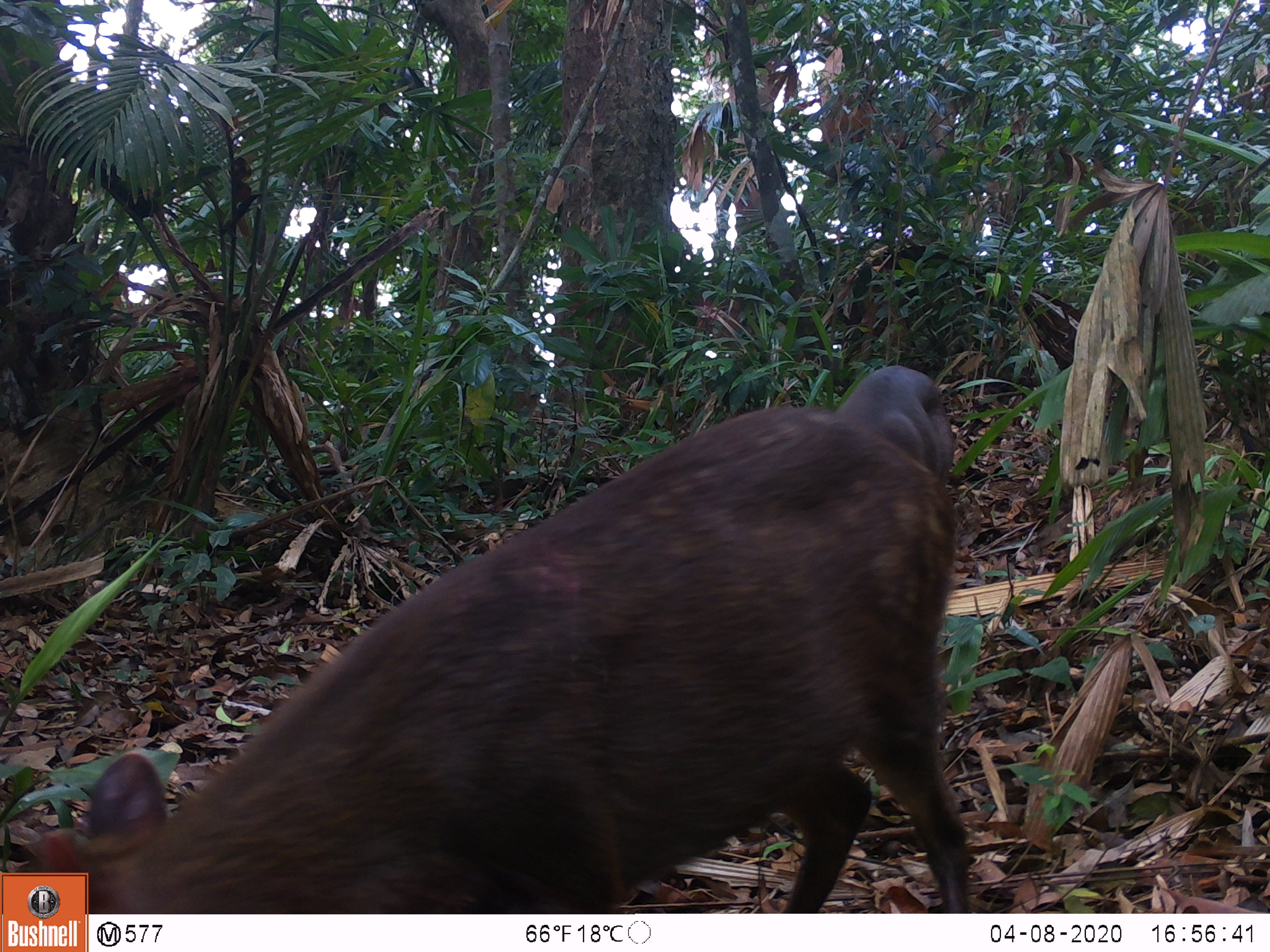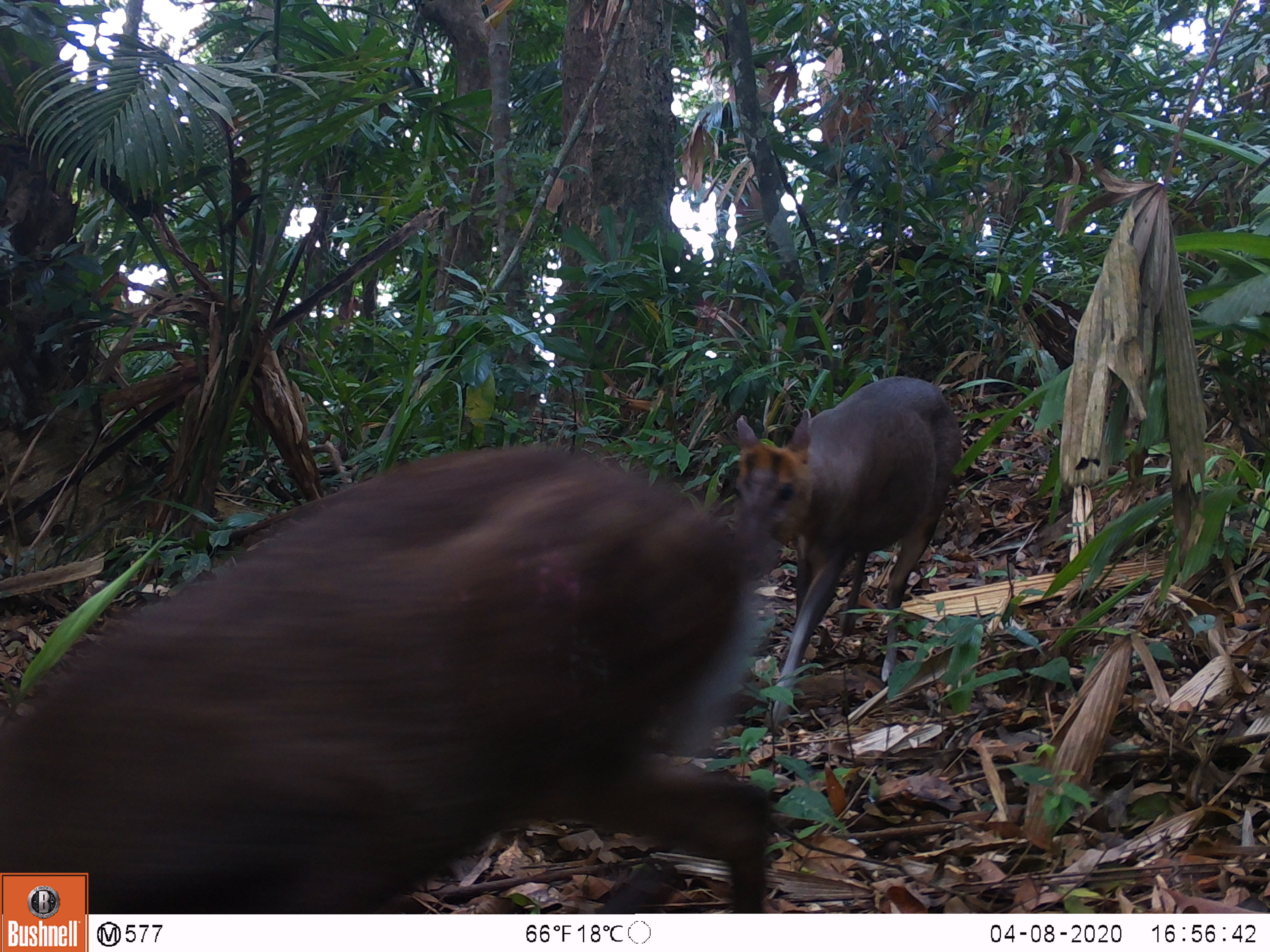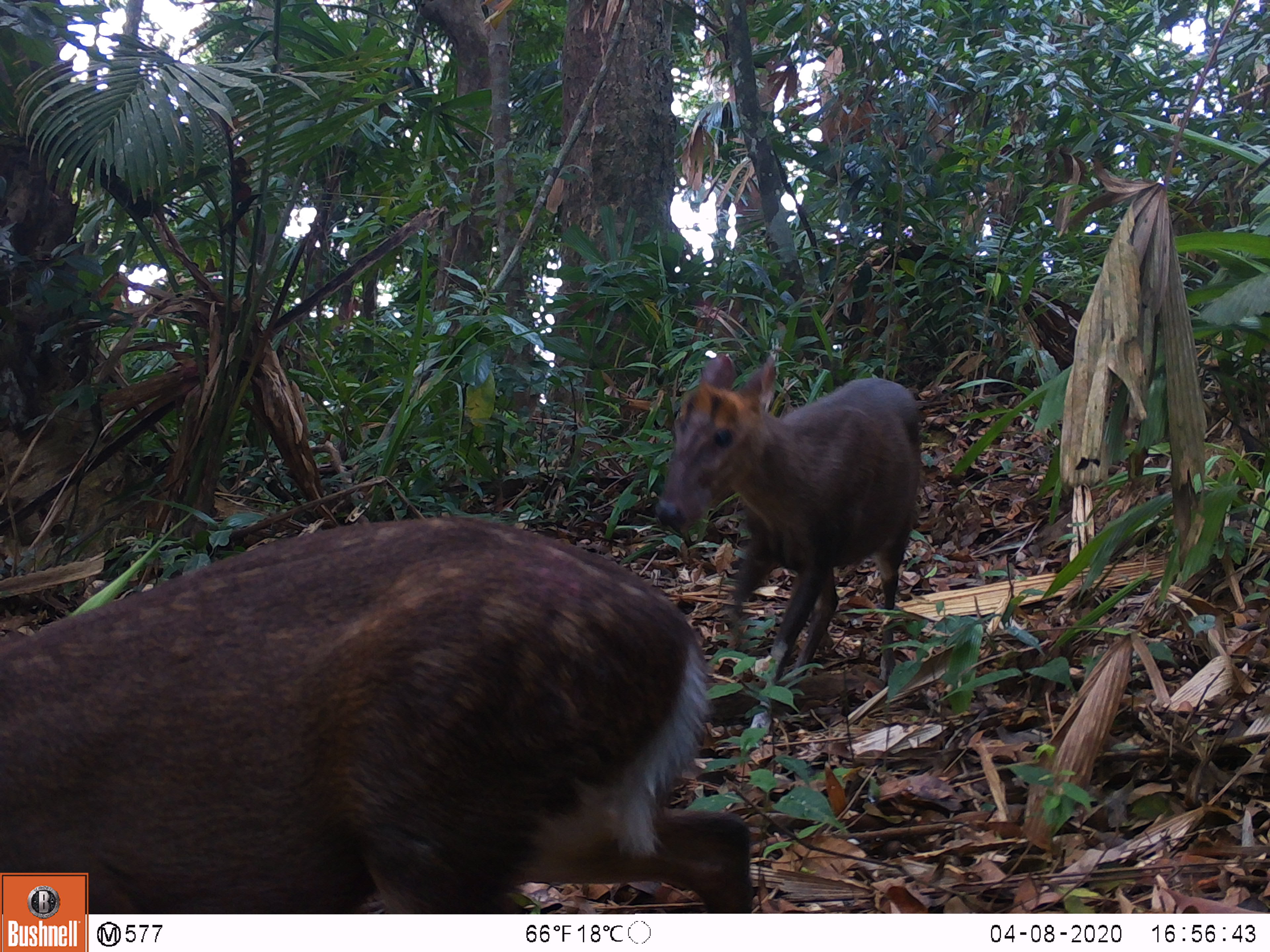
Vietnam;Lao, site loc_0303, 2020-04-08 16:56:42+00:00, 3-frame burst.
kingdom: Animalia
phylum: Chordata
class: Mammalia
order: Artiodactyla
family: Cervidae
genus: Muntiacus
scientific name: Muntiacus rooseveltorum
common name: roosevelt's muntjac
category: roosevelts muntjac group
Roosevelts muntjac group (roosevelt's muntjac) (Muntiacus rooseveltorum). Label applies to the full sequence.